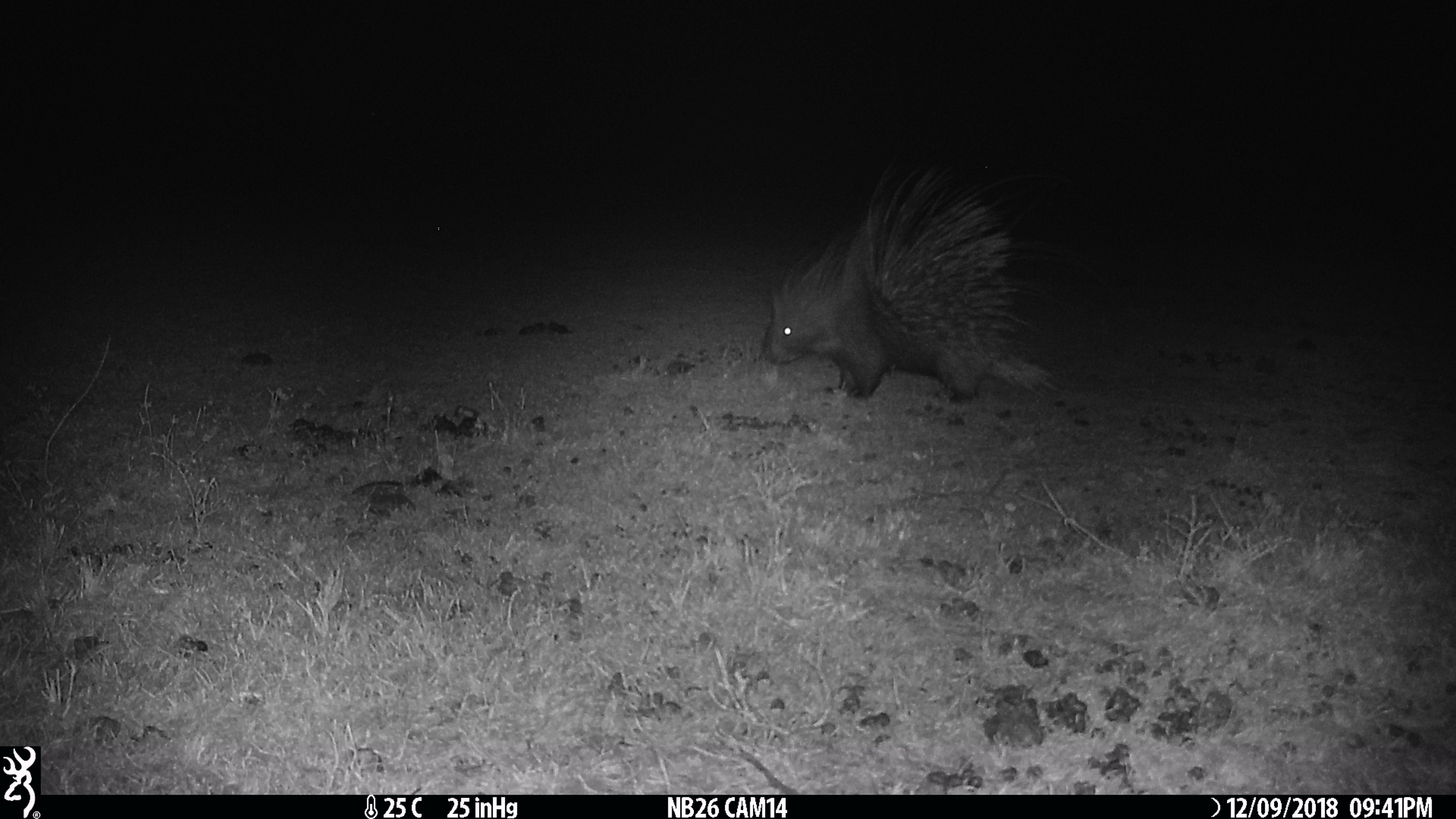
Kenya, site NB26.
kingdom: Animalia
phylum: Chordata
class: Mammalia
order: Rodentia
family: Hystricidae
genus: Hystrix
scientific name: Hystrix africaeaustralis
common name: porcupine